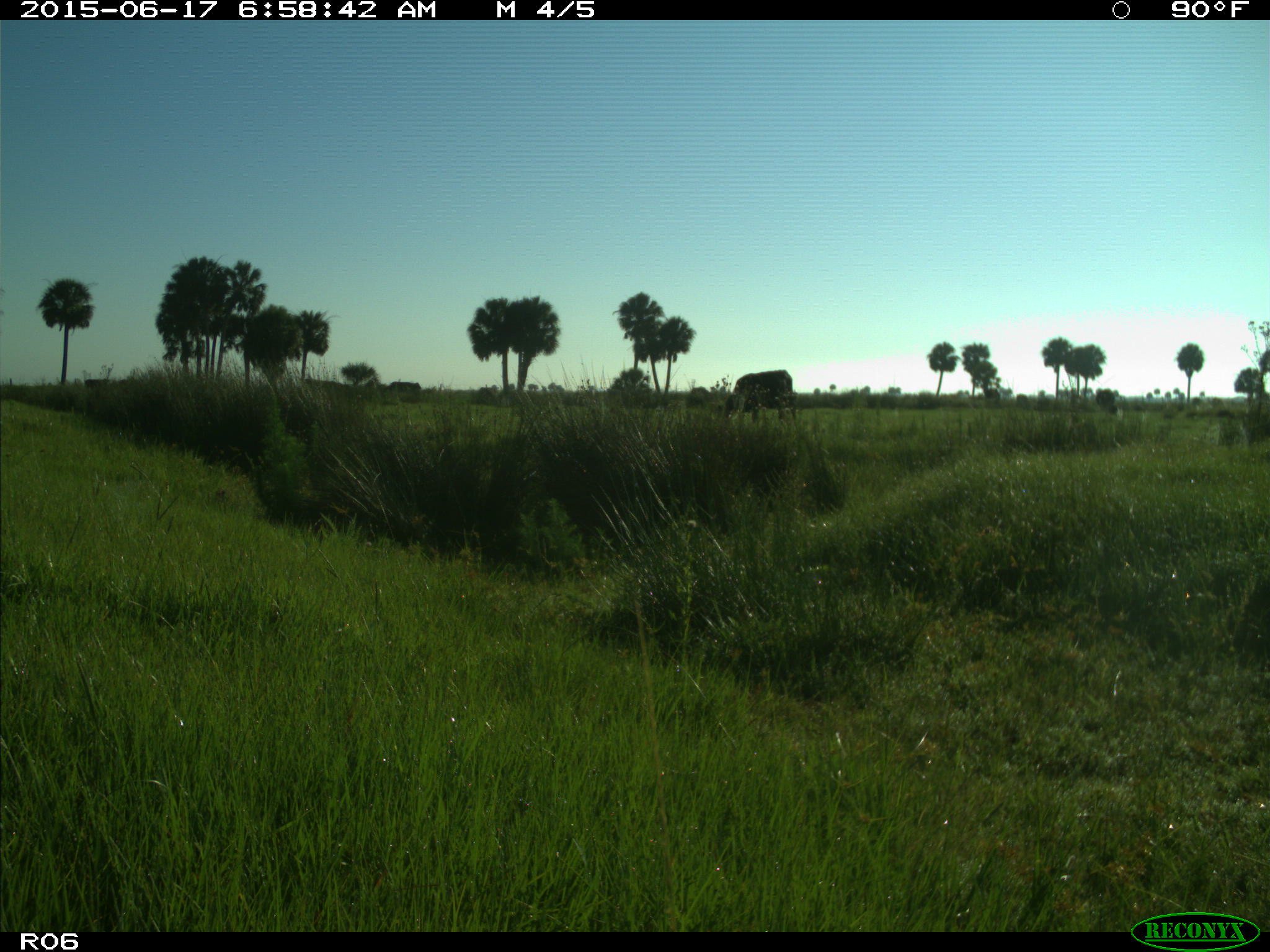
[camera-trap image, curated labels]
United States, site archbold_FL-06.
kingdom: Animalia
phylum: Chordata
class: Mammalia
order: Artiodactyla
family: Bovidae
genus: Bos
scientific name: Bos taurus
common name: domestic cow